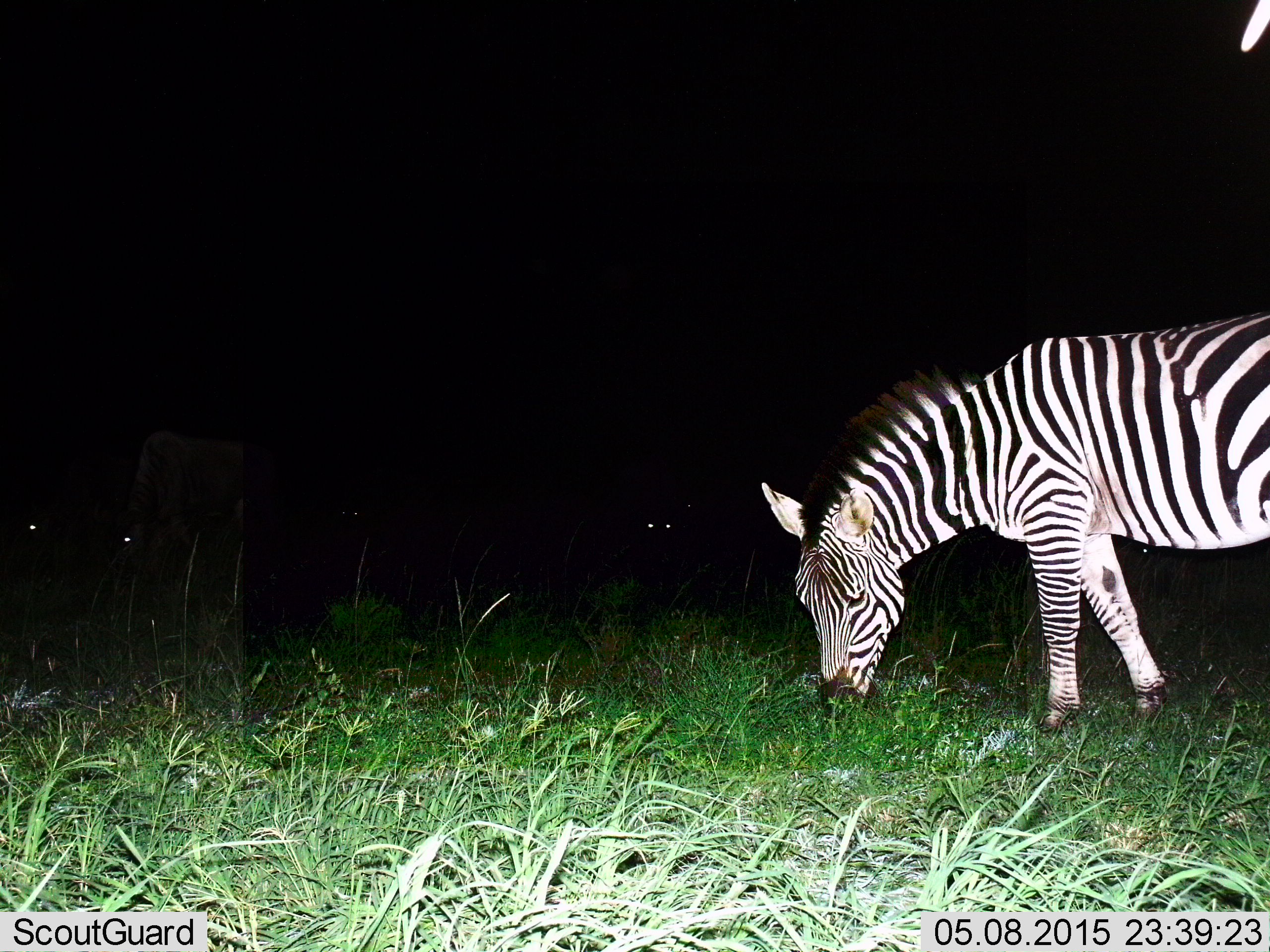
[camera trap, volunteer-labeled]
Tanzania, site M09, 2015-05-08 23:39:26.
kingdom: Animalia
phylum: Chordata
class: Mammalia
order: Perissodactyla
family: Equidae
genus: Equus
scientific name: Equus quagga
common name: plains zebra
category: zebra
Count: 1.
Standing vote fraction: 17%.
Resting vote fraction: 8%.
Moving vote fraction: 0%.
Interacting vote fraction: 0%.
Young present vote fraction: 0%.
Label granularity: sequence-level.